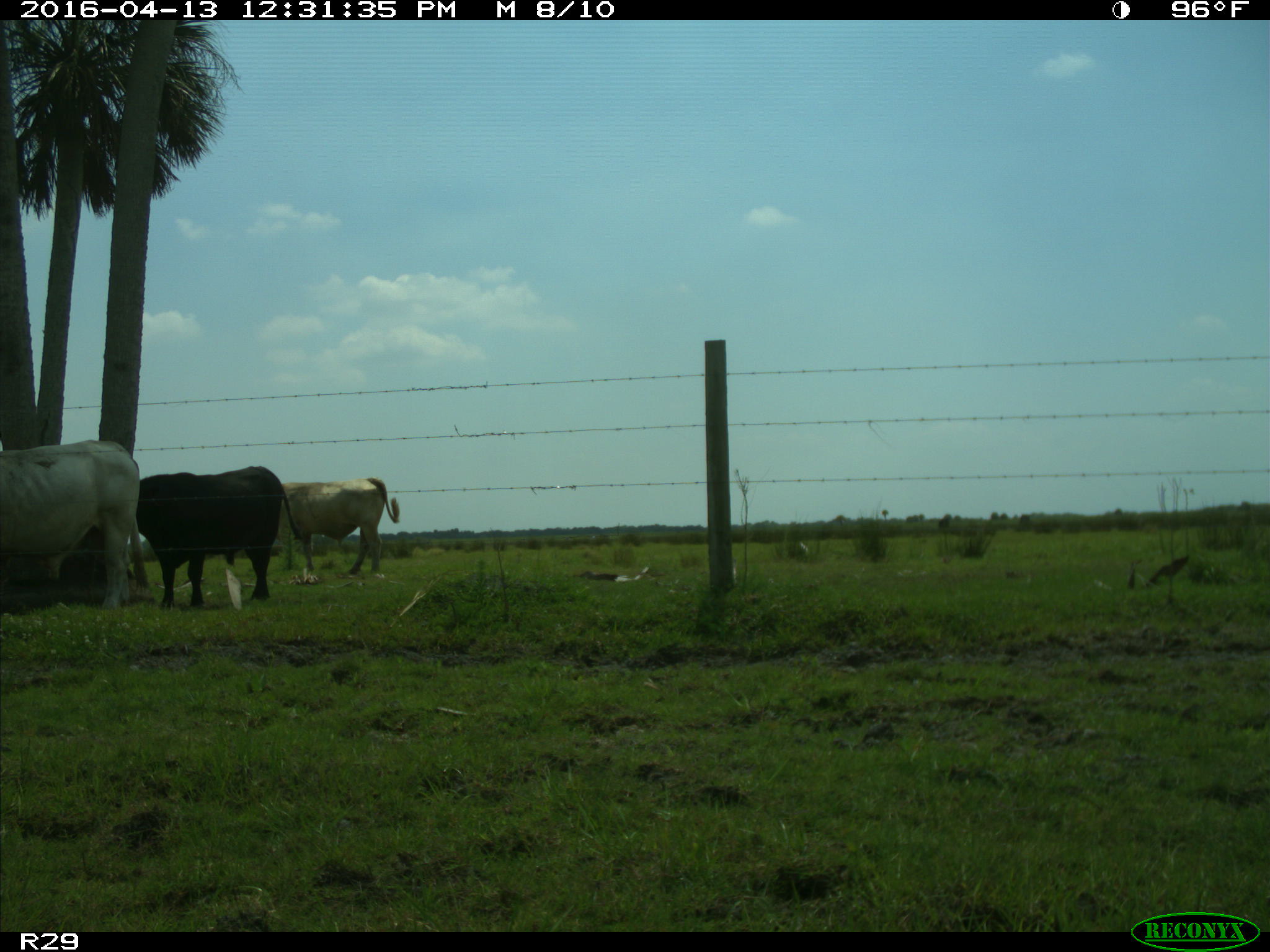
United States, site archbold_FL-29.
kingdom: Animalia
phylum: Chordata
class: Mammalia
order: Artiodactyla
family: Bovidae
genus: Bos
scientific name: Bos taurus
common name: domestic cow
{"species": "Bos taurus (domestic cow)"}